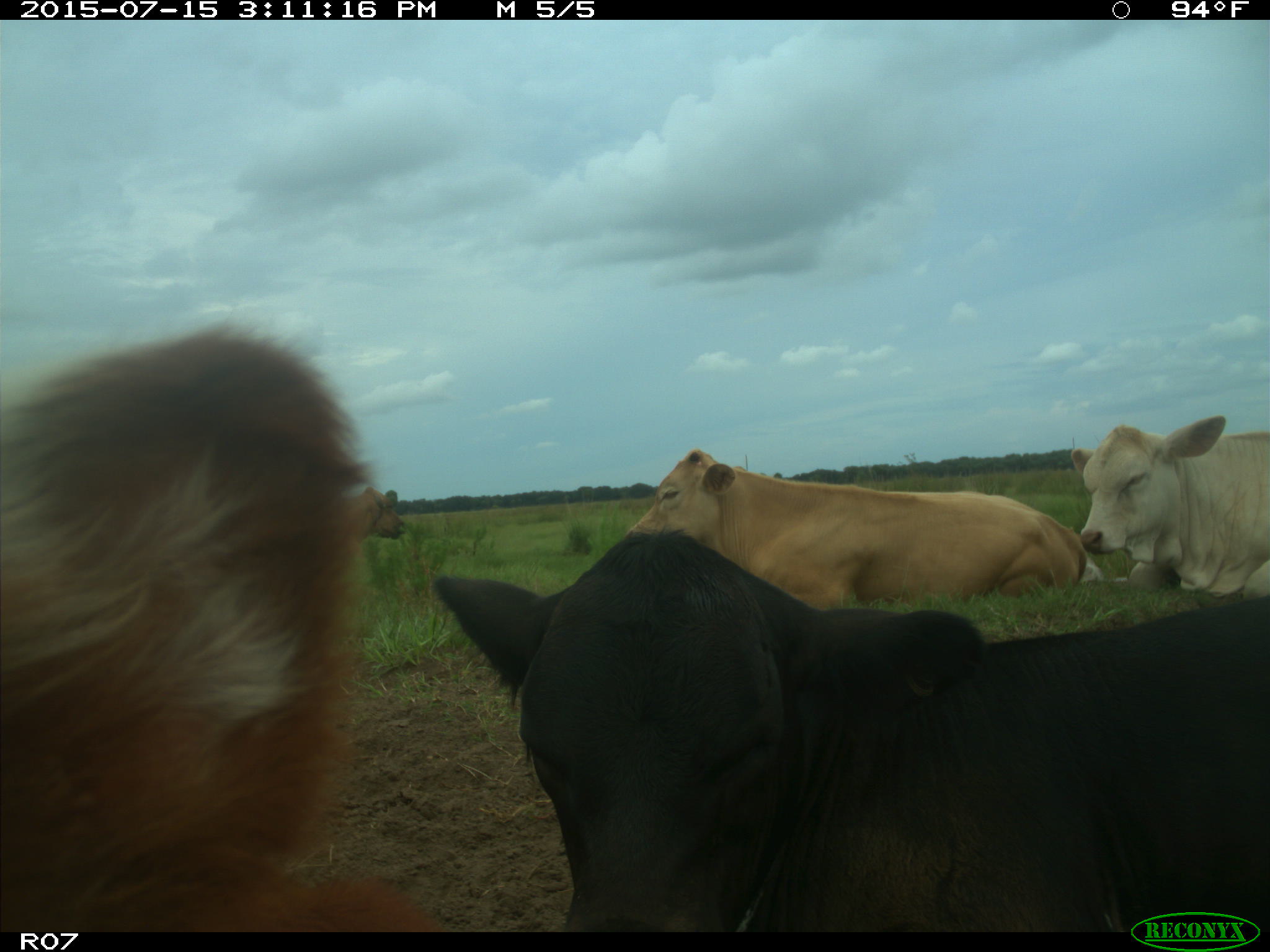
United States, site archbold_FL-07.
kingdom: Animalia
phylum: Chordata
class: Mammalia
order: Artiodactyla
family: Bovidae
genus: Bos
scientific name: Bos taurus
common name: domestic cow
Bos taurus (domestic cow).